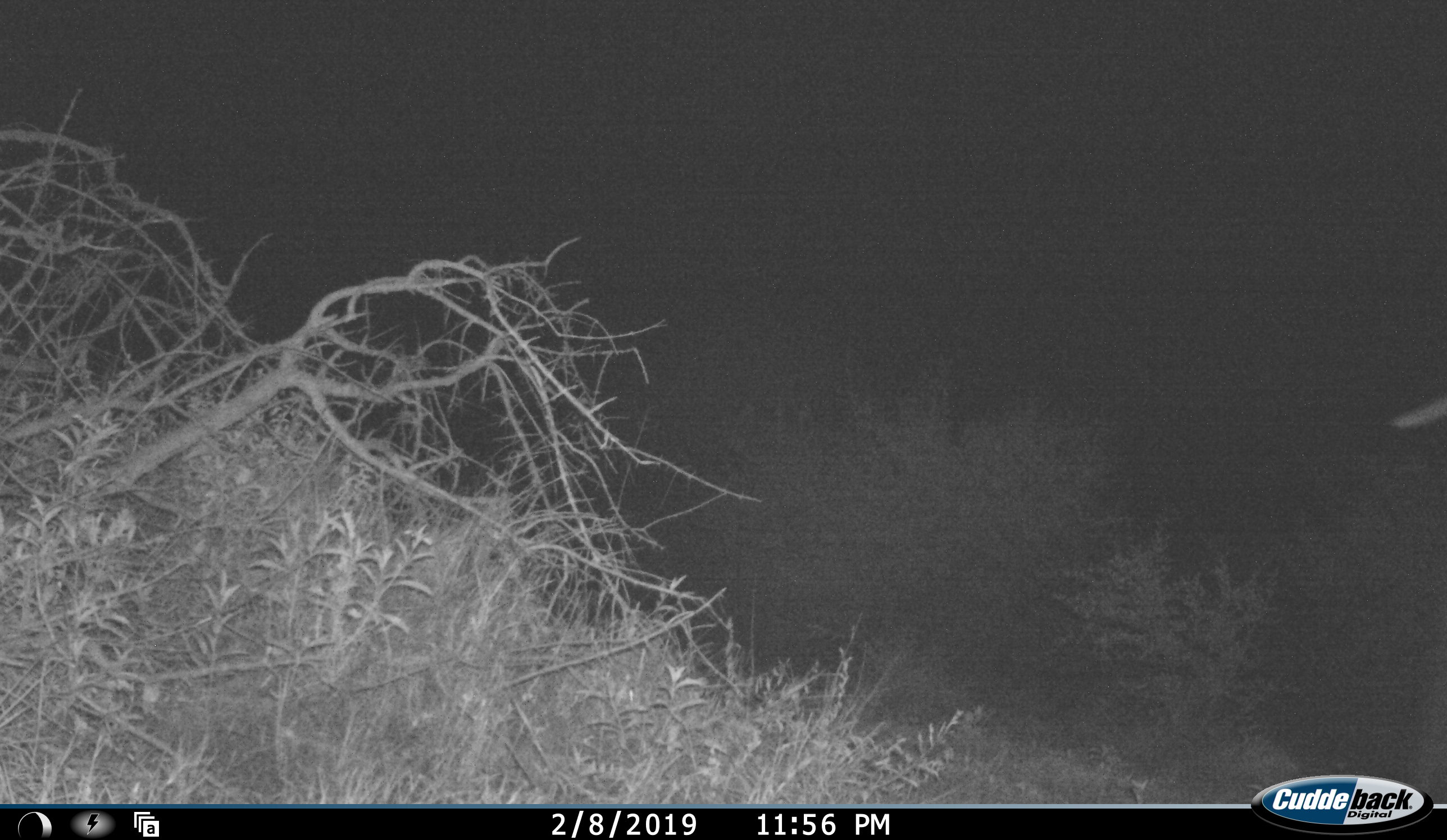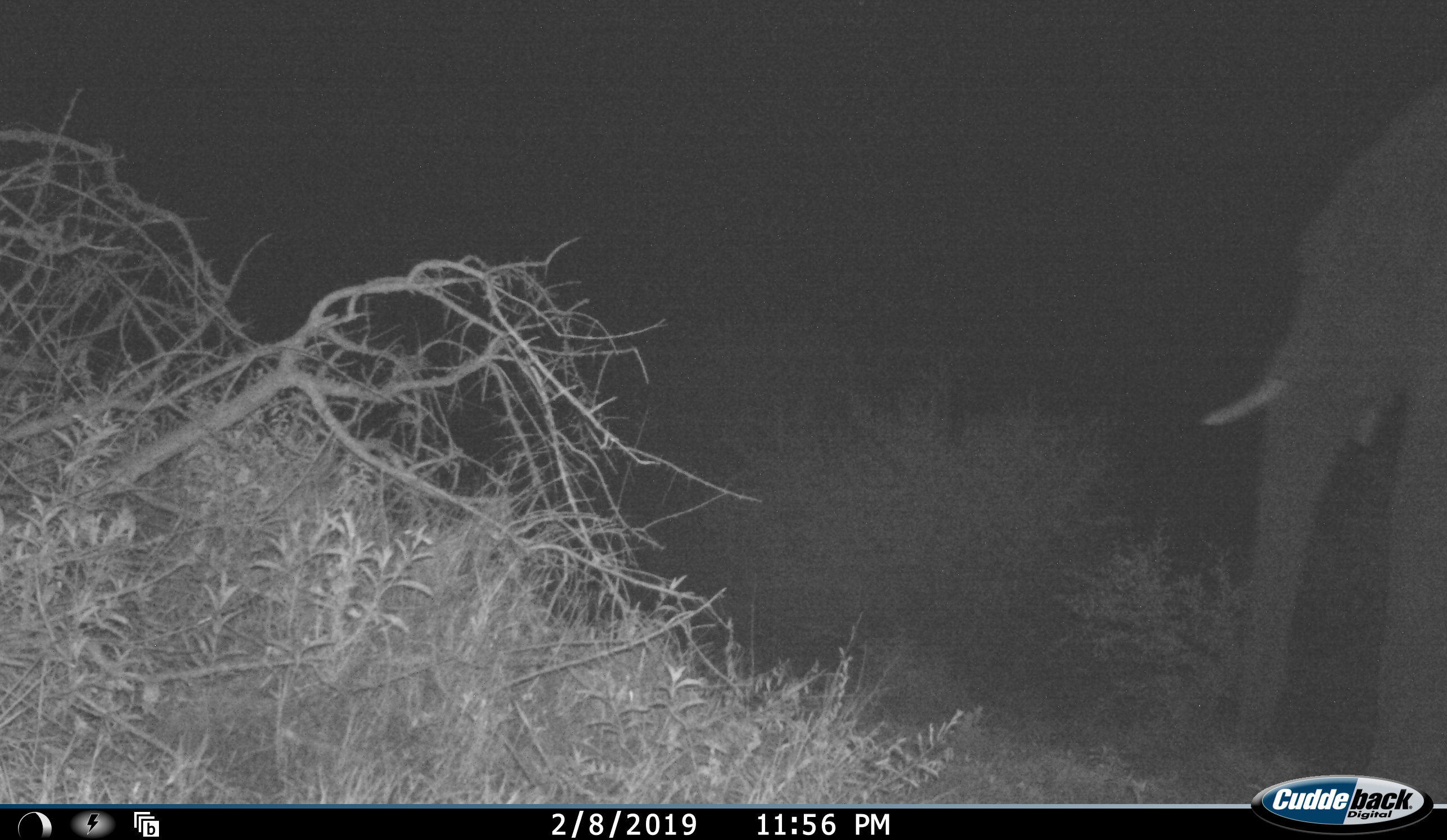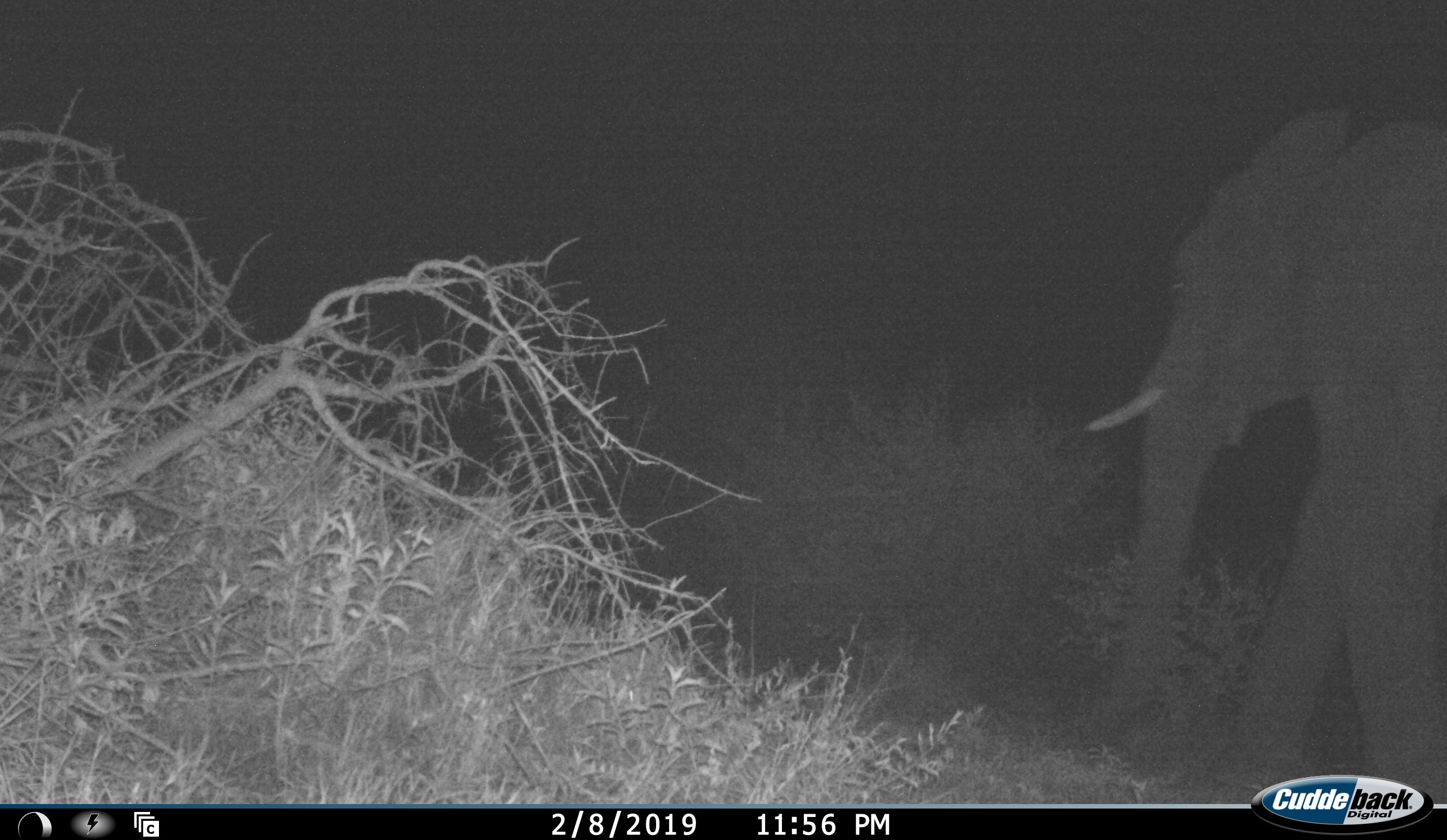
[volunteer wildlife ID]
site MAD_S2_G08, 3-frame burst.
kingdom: Animalia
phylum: Chordata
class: Mammalia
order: Proboscidea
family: Elephantidae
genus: Loxodonta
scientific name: Loxodonta africana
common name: african bush elephant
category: elephant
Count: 1.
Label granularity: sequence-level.